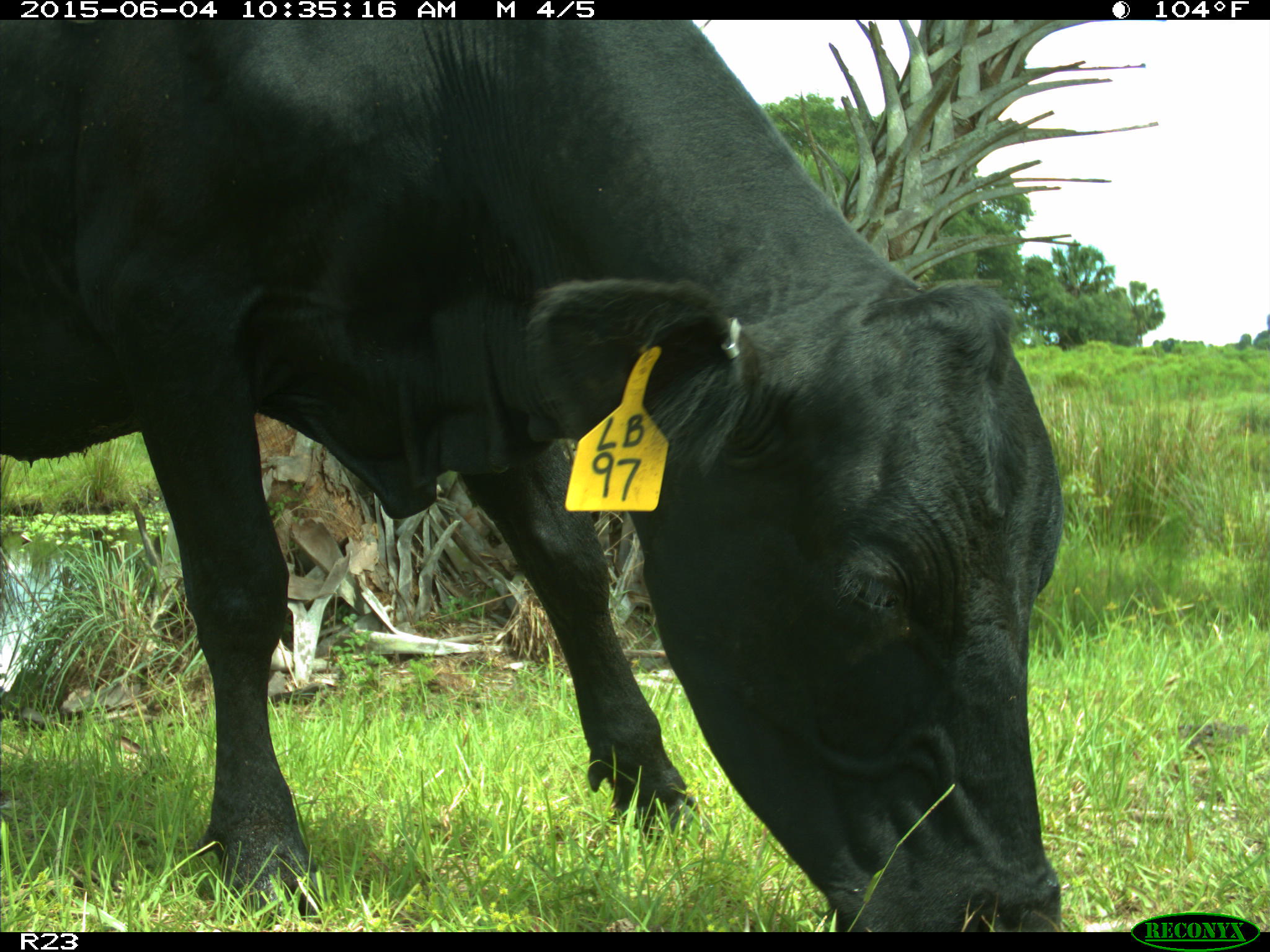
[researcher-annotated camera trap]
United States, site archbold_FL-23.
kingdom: Animalia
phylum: Chordata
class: Mammalia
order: Artiodactyla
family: Bovidae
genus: Bos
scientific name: Bos taurus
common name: domestic cow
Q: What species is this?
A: Bos taurus (domestic cow).